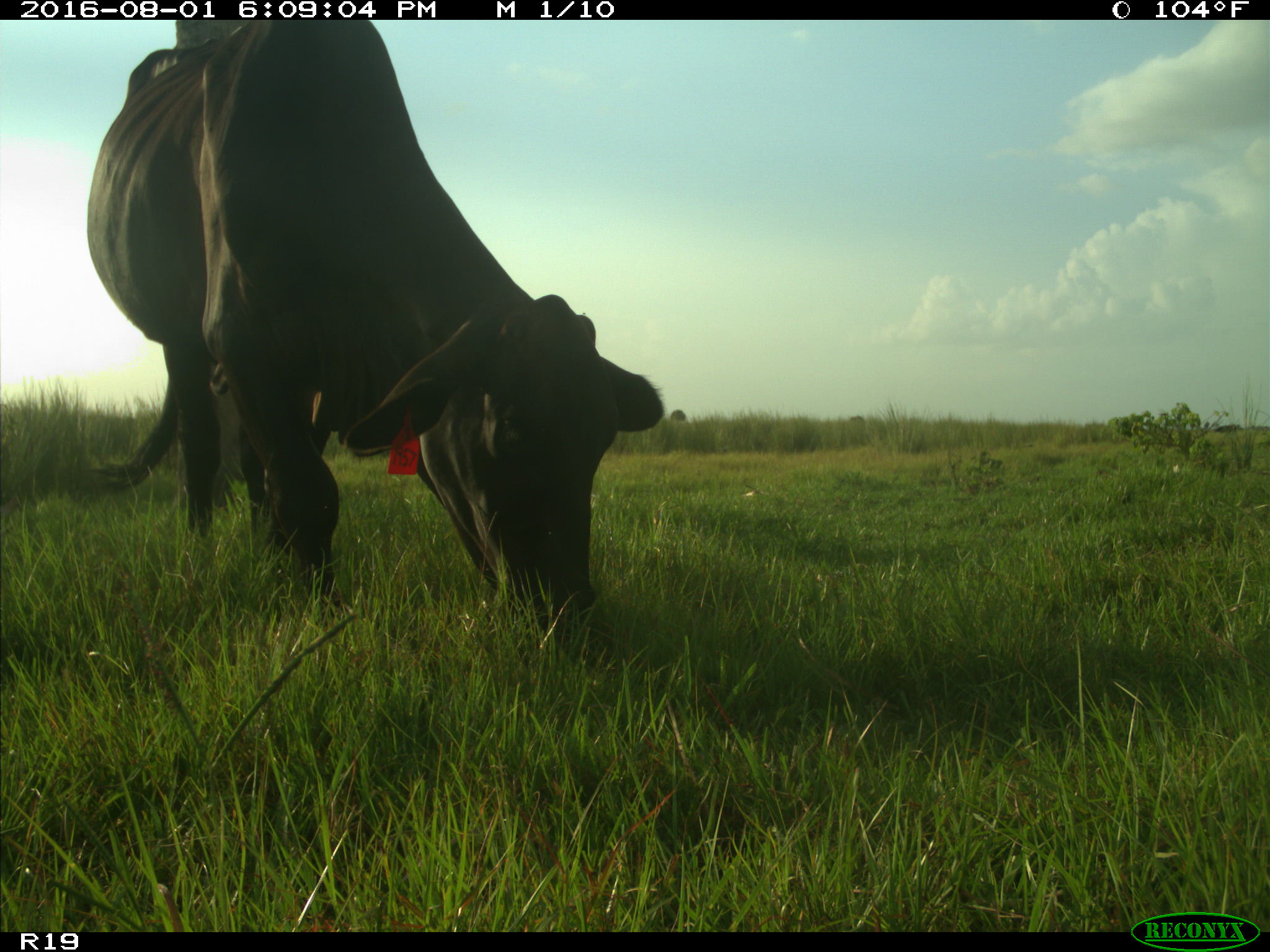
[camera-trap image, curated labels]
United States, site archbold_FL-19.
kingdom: Animalia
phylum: Chordata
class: Mammalia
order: Artiodactyla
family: Bovidae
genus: Bos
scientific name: Bos taurus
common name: domestic cow